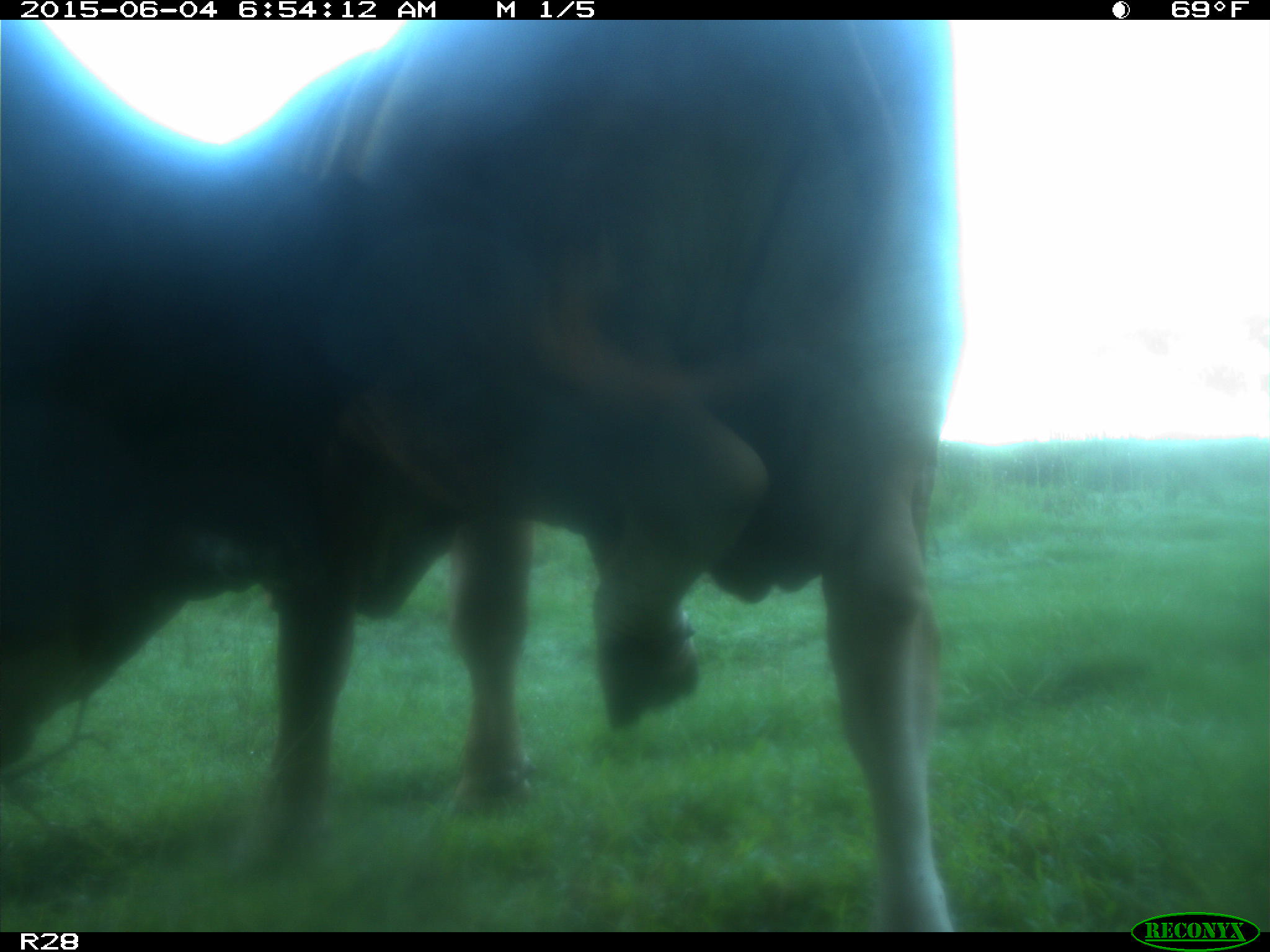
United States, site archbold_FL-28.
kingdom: Animalia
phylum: Chordata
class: Mammalia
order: Artiodactyla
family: Bovidae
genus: Bos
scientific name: Bos taurus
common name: domestic cow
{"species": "Bos taurus (domestic cow)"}